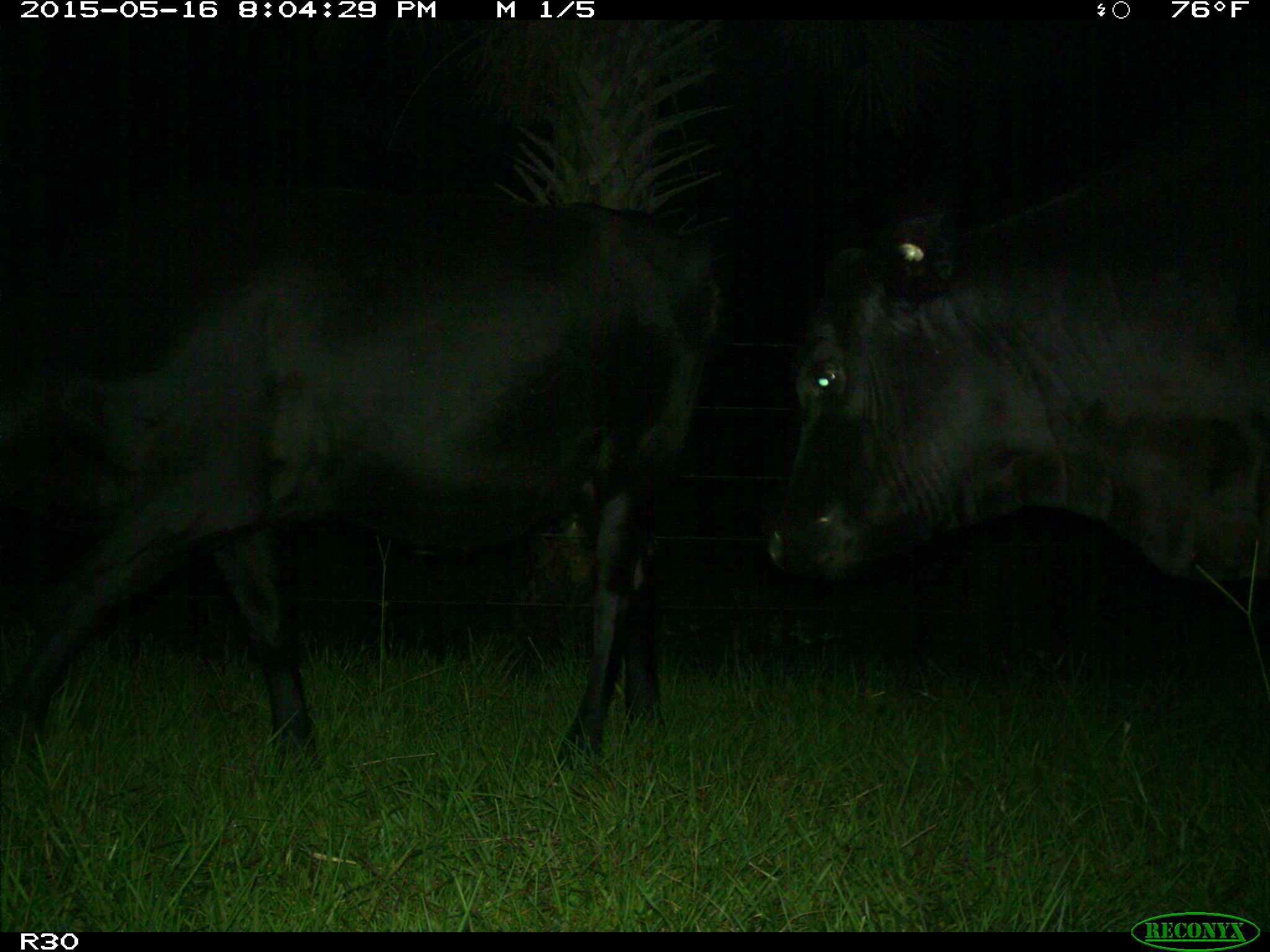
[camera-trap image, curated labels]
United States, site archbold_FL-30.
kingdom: Animalia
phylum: Chordata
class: Mammalia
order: Artiodactyla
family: Bovidae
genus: Bos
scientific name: Bos taurus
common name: domestic cow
Bos taurus (domestic cow).